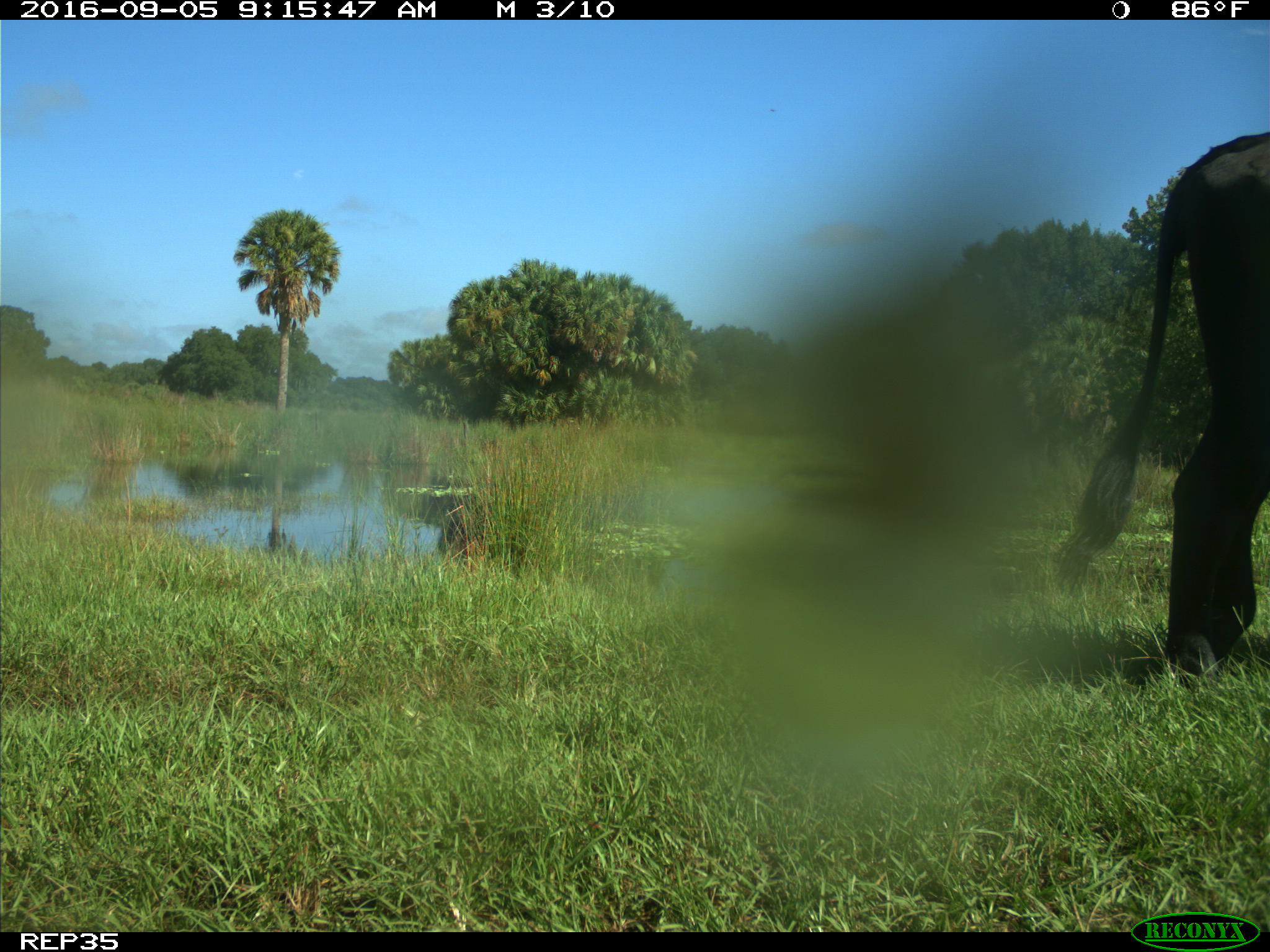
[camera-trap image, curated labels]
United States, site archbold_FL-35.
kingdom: Animalia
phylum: Chordata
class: Mammalia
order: Artiodactyla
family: Bovidae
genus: Bos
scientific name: Bos taurus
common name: domestic cow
Bos taurus (domestic cow).